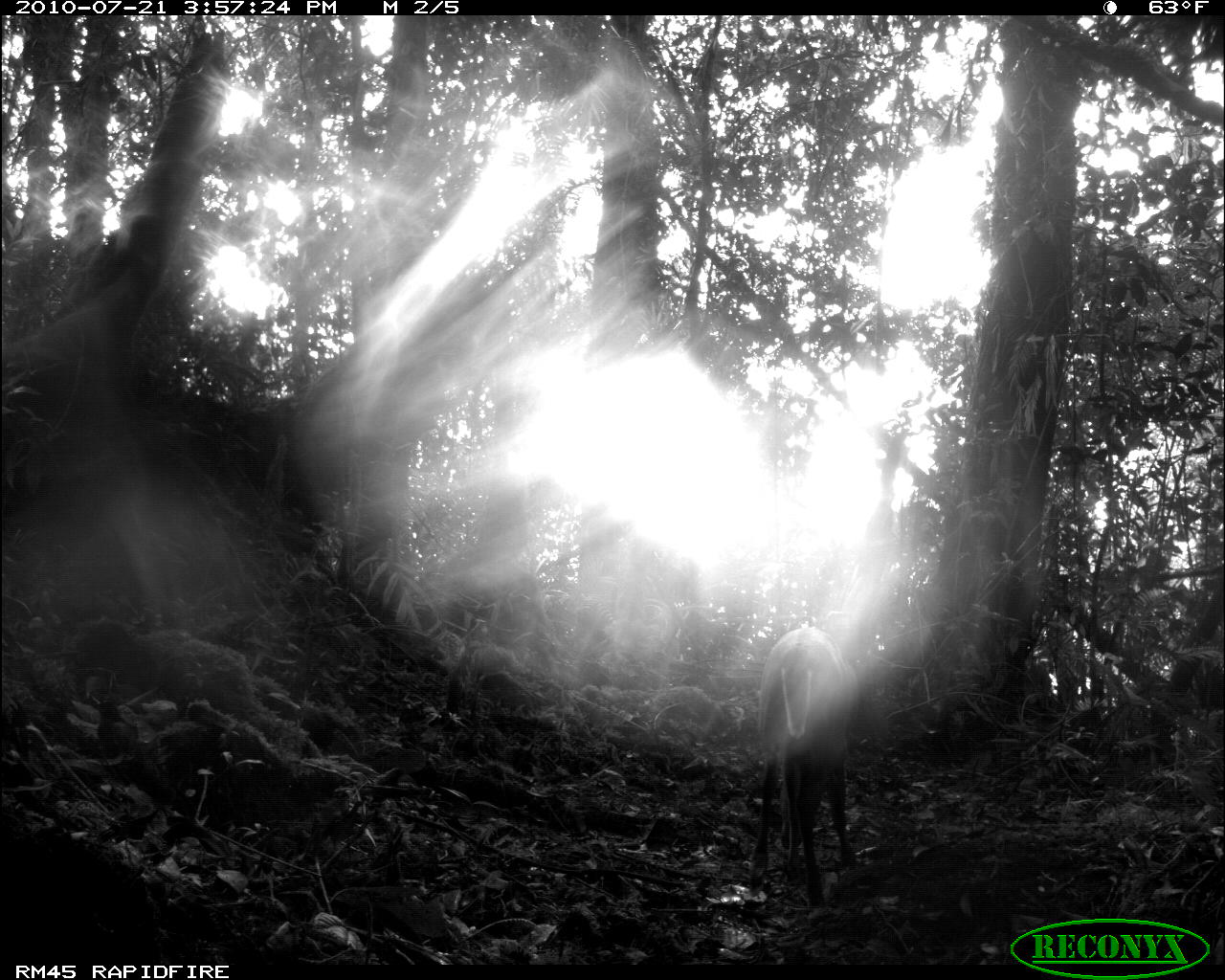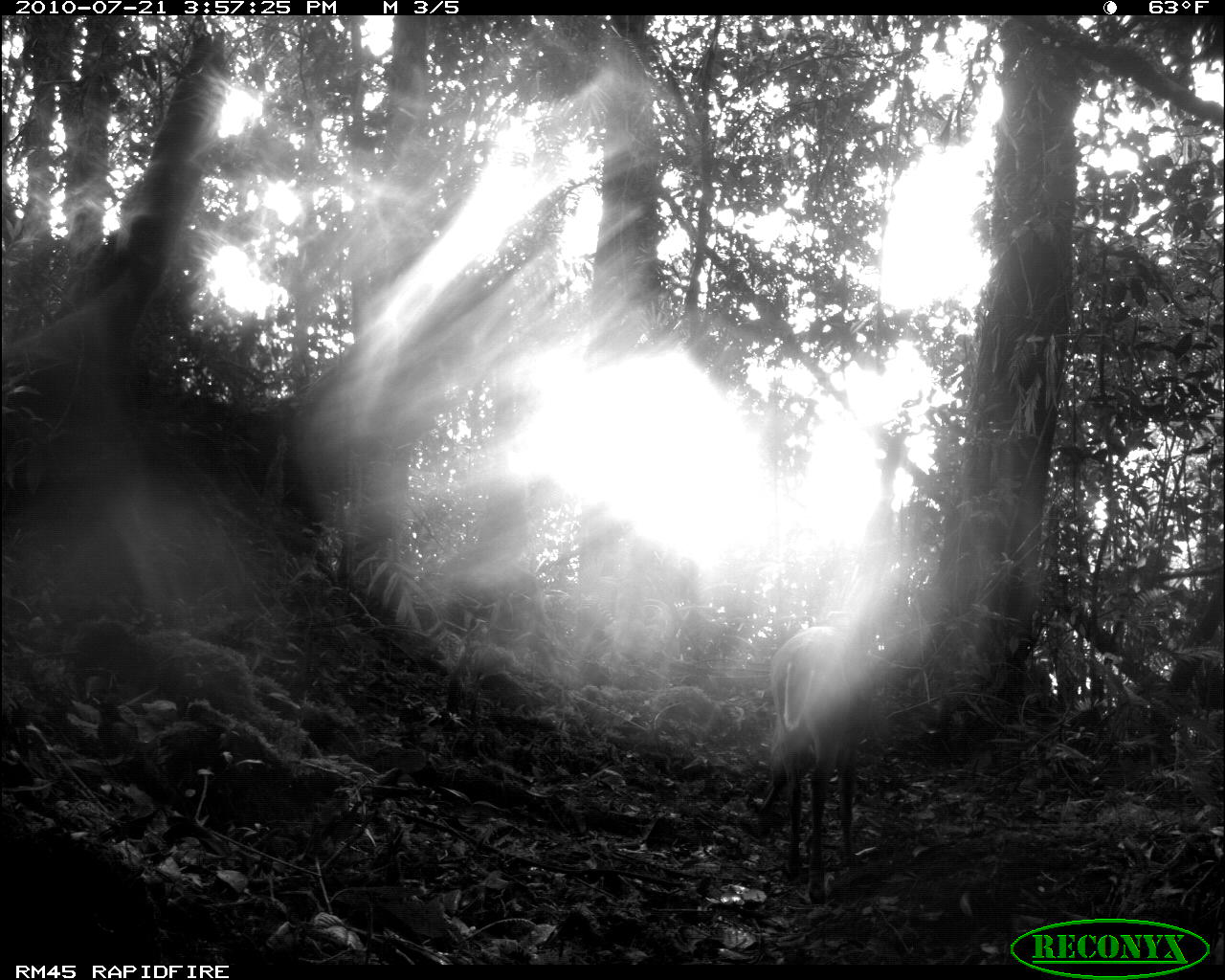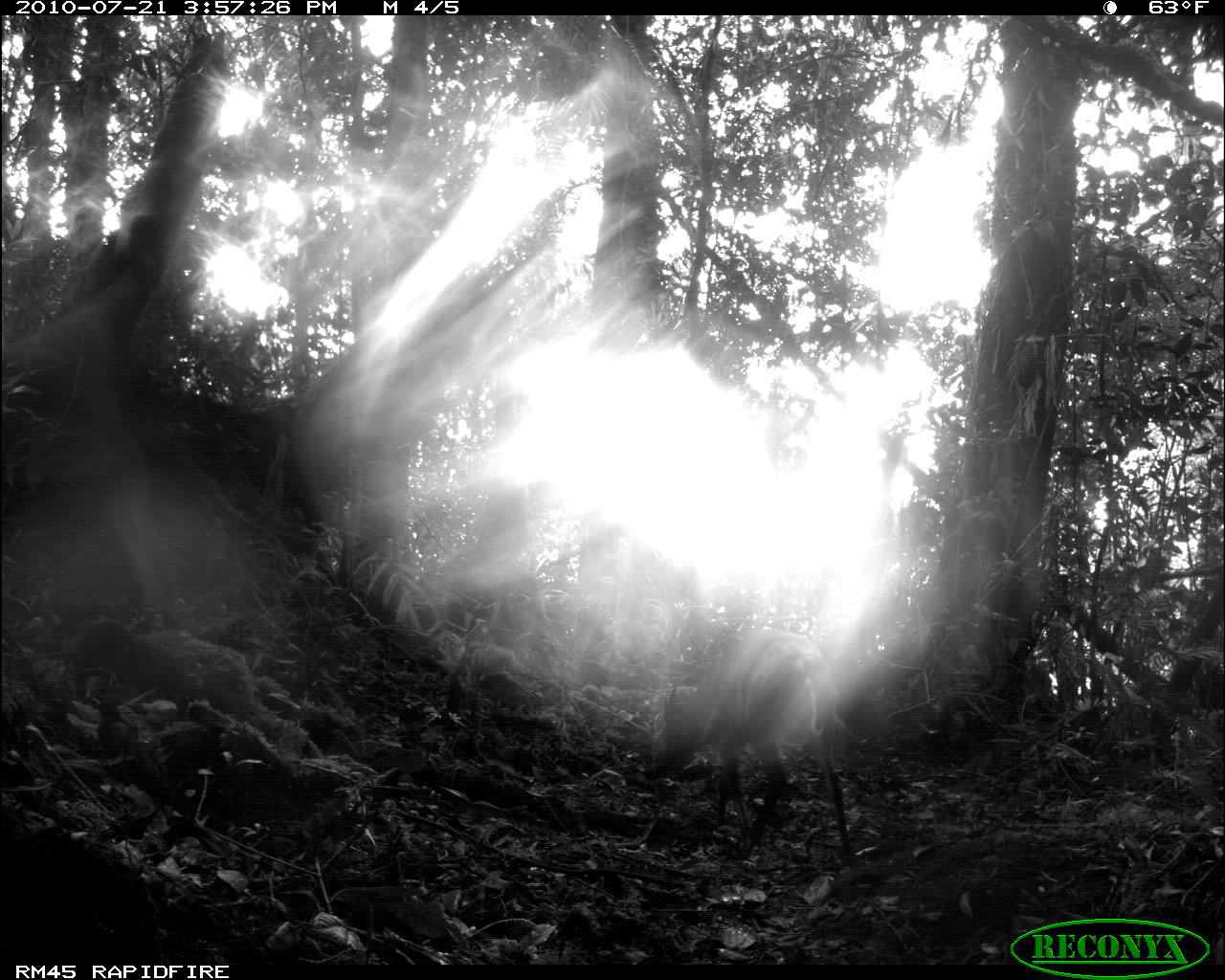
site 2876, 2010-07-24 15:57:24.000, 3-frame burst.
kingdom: Animalia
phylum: Chordata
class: Mammalia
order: Artiodactyla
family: Cervidae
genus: Muntiacus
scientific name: Muntiacus muntjak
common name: southern red muntjac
Muntiacus muntjak (southern red muntjac), count 1.